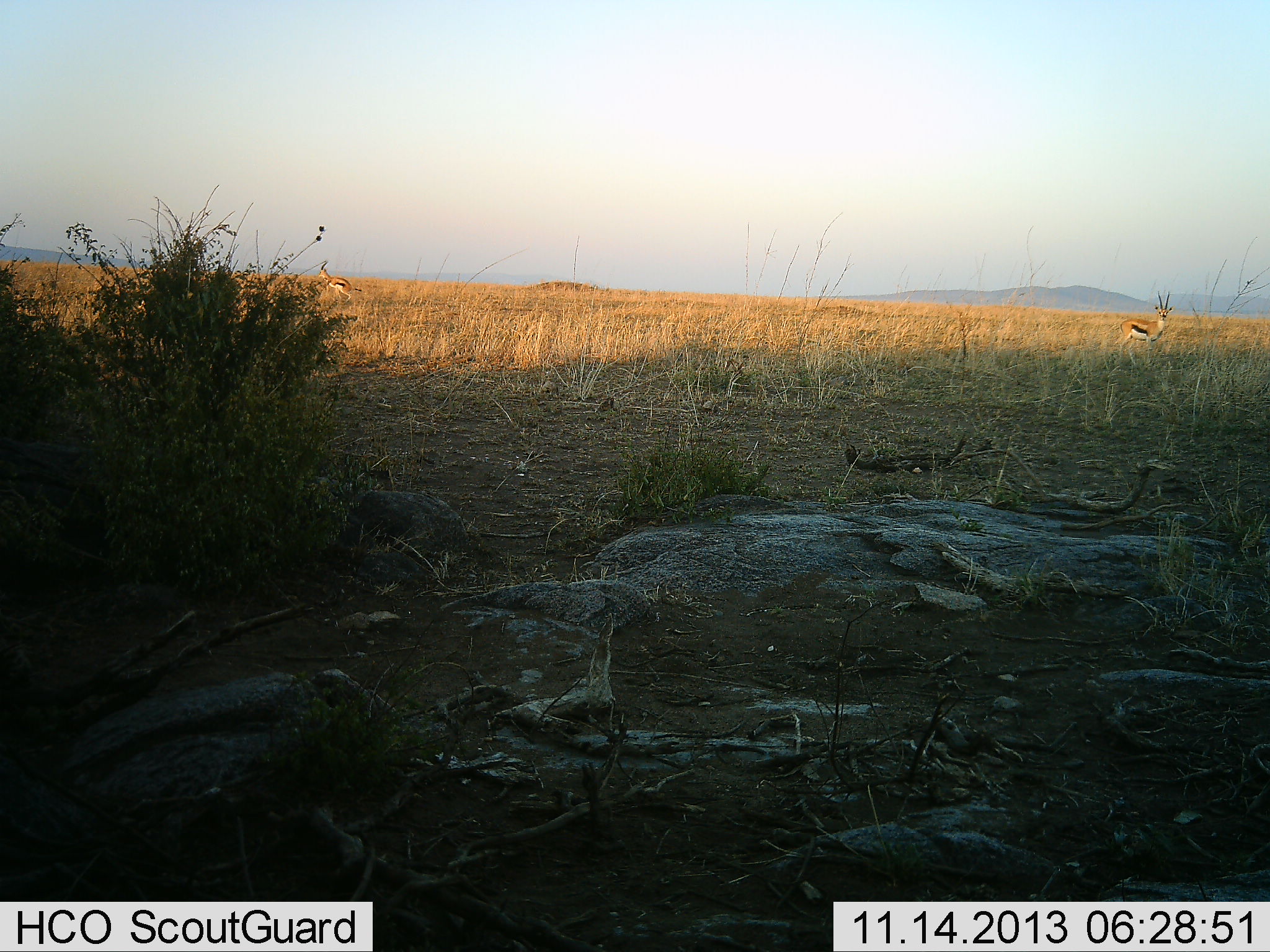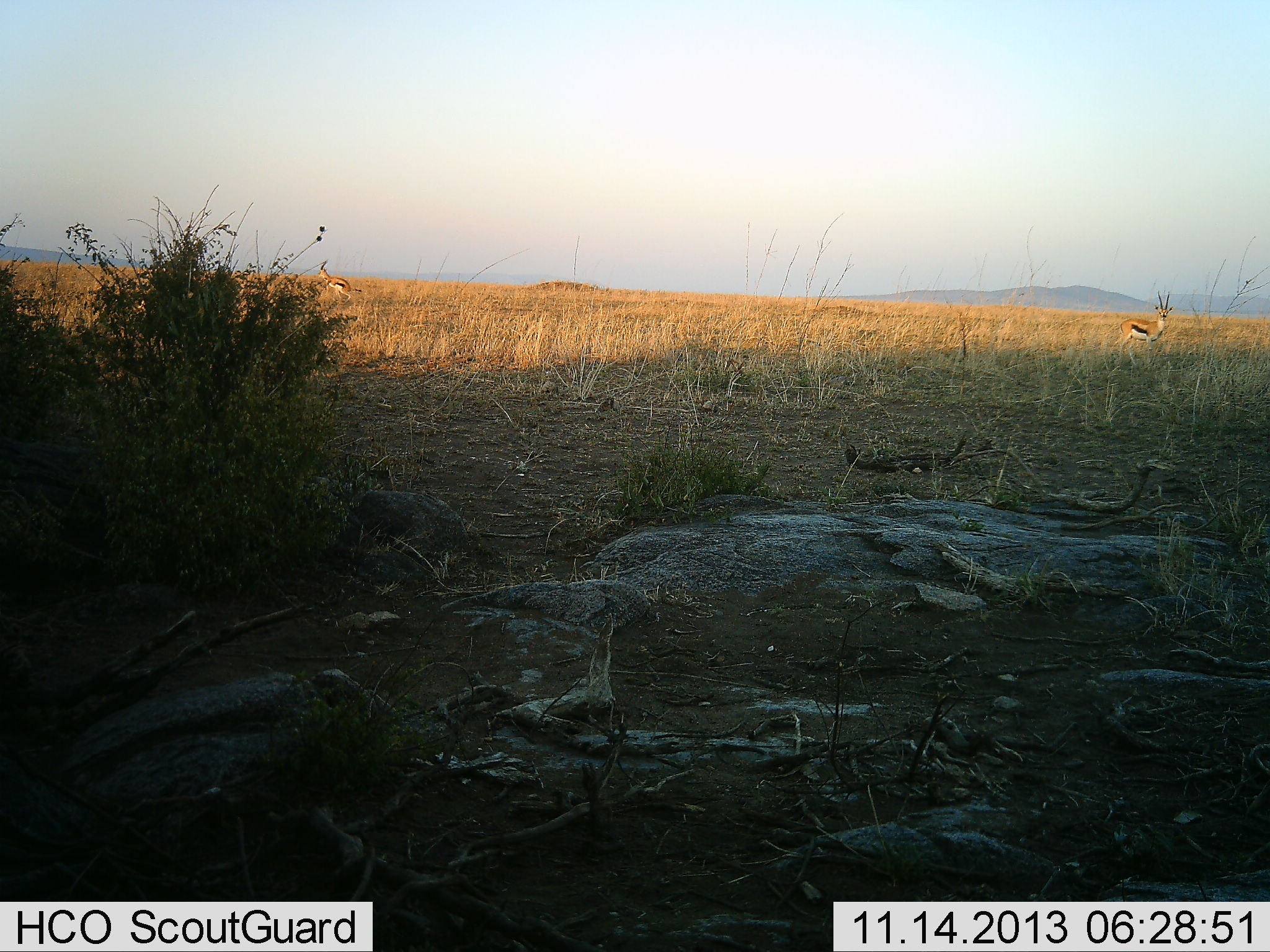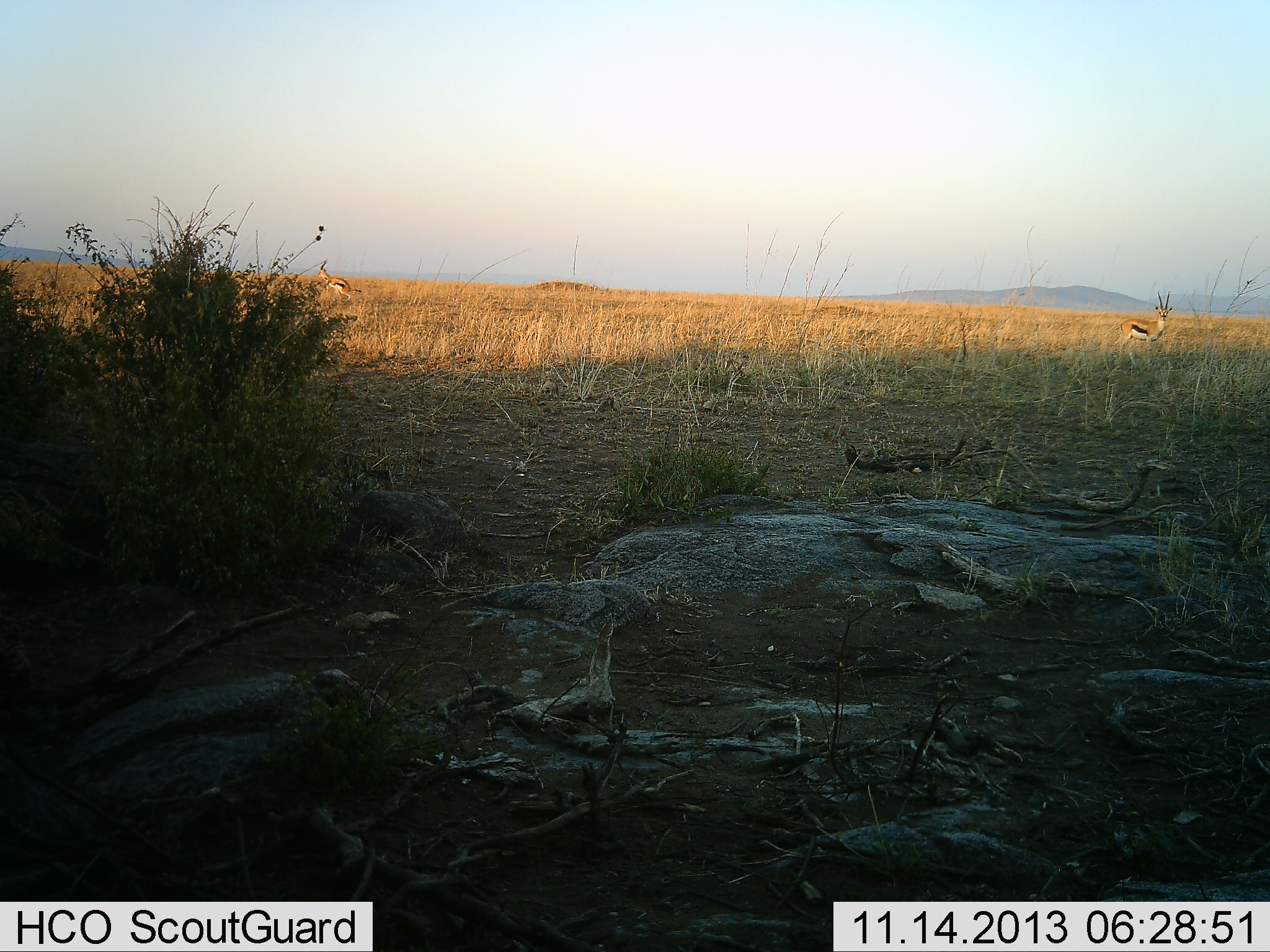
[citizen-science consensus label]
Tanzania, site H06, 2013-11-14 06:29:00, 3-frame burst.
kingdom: Animalia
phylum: Chordata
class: Mammalia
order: Artiodactyla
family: Bovidae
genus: Eudorcas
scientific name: Eudorcas thomsonii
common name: thomson's gazelle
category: gazellethomsons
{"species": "gazellethomsons (thomson's gazelle) (Eudorcas thomsonii)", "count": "2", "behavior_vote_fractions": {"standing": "90%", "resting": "0%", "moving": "0%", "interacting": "0%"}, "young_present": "0%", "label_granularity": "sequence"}